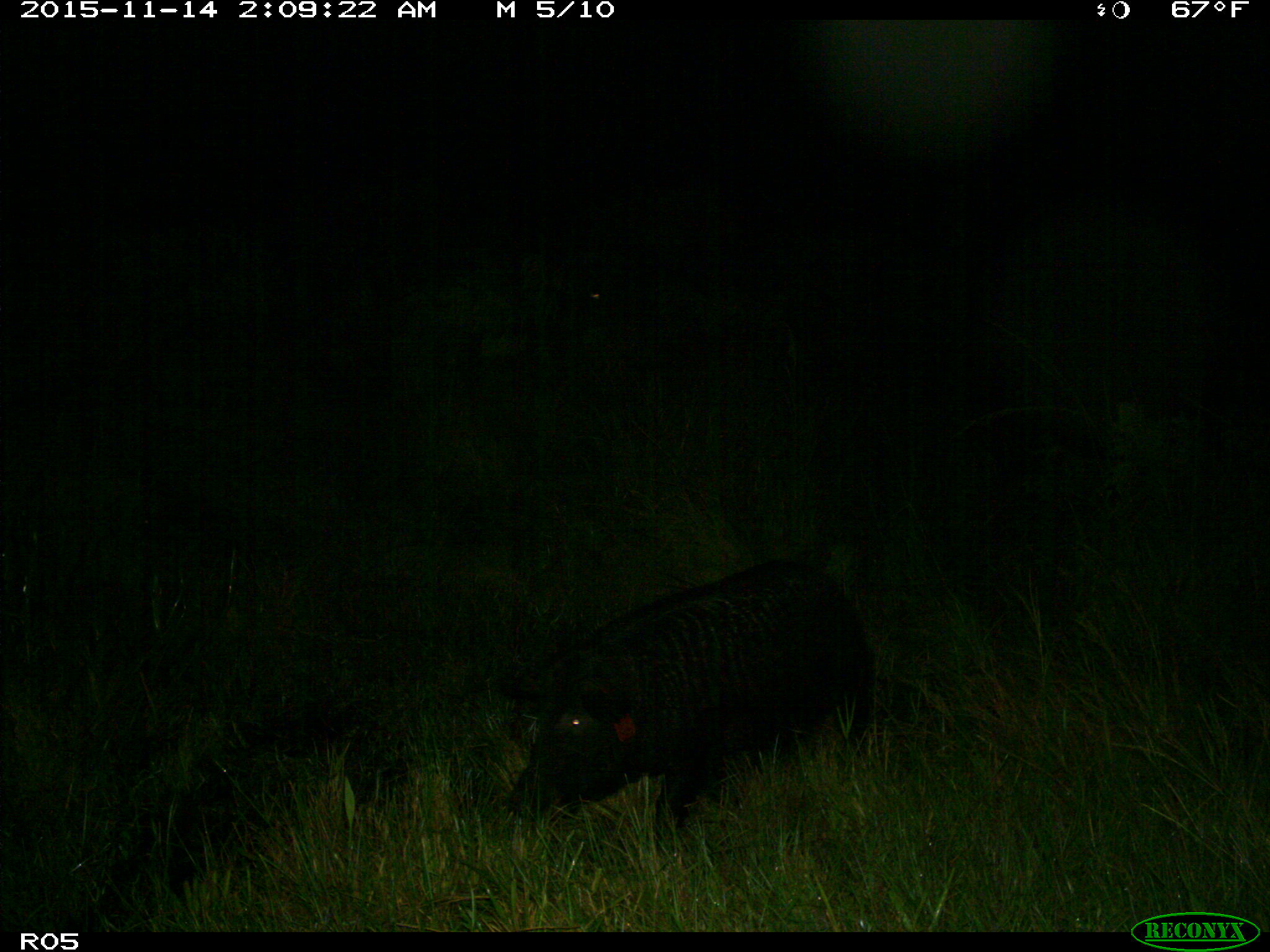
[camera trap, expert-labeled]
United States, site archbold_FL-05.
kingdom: Animalia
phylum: Chordata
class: Mammalia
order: Artiodactyla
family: Suidae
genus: Sus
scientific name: Sus scrofa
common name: wild boar